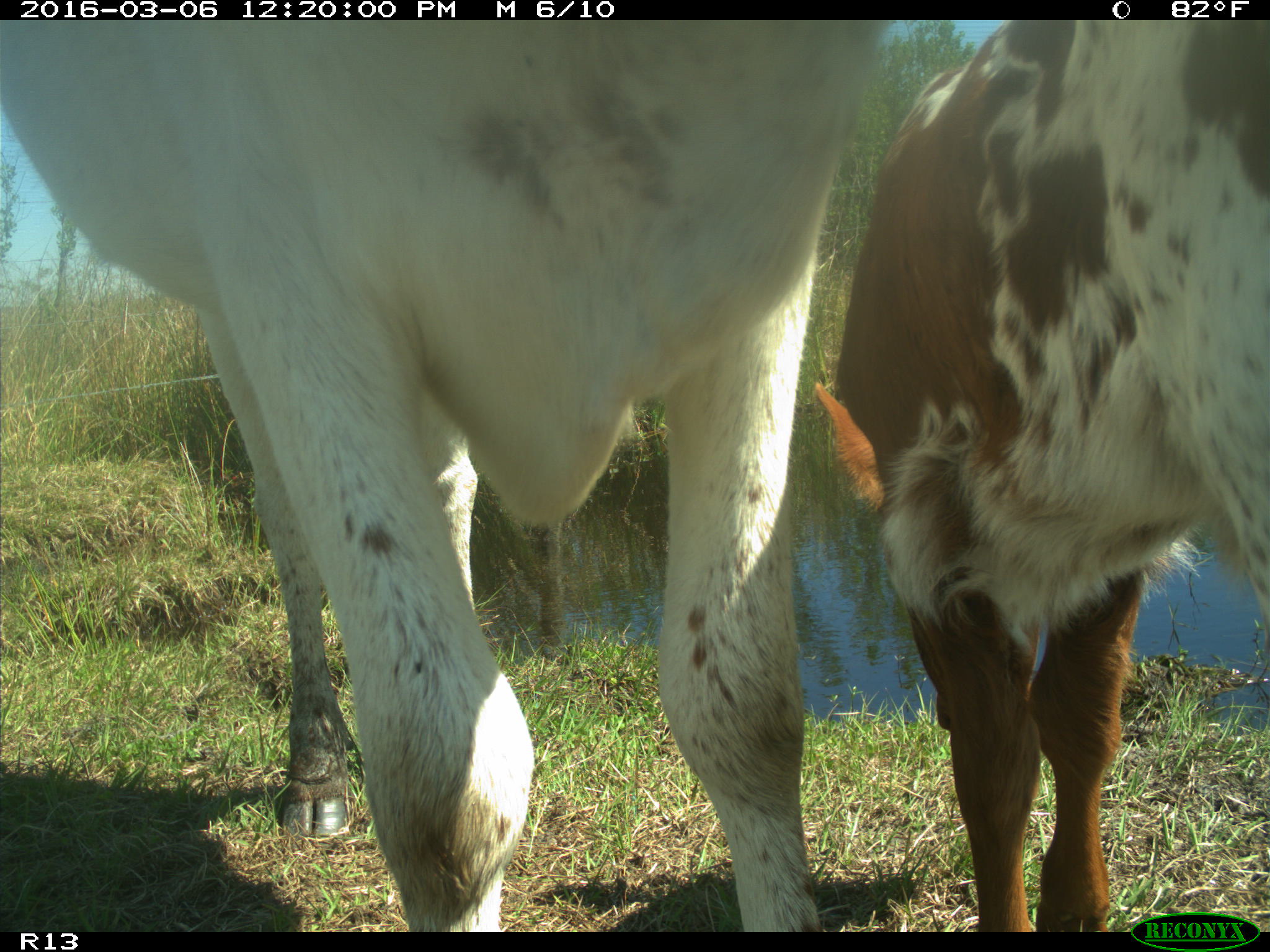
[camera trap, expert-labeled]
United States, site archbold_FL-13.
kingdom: Animalia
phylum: Chordata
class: Mammalia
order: Artiodactyla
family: Bovidae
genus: Bos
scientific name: Bos taurus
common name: domestic cow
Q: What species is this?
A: Bos taurus (domestic cow).